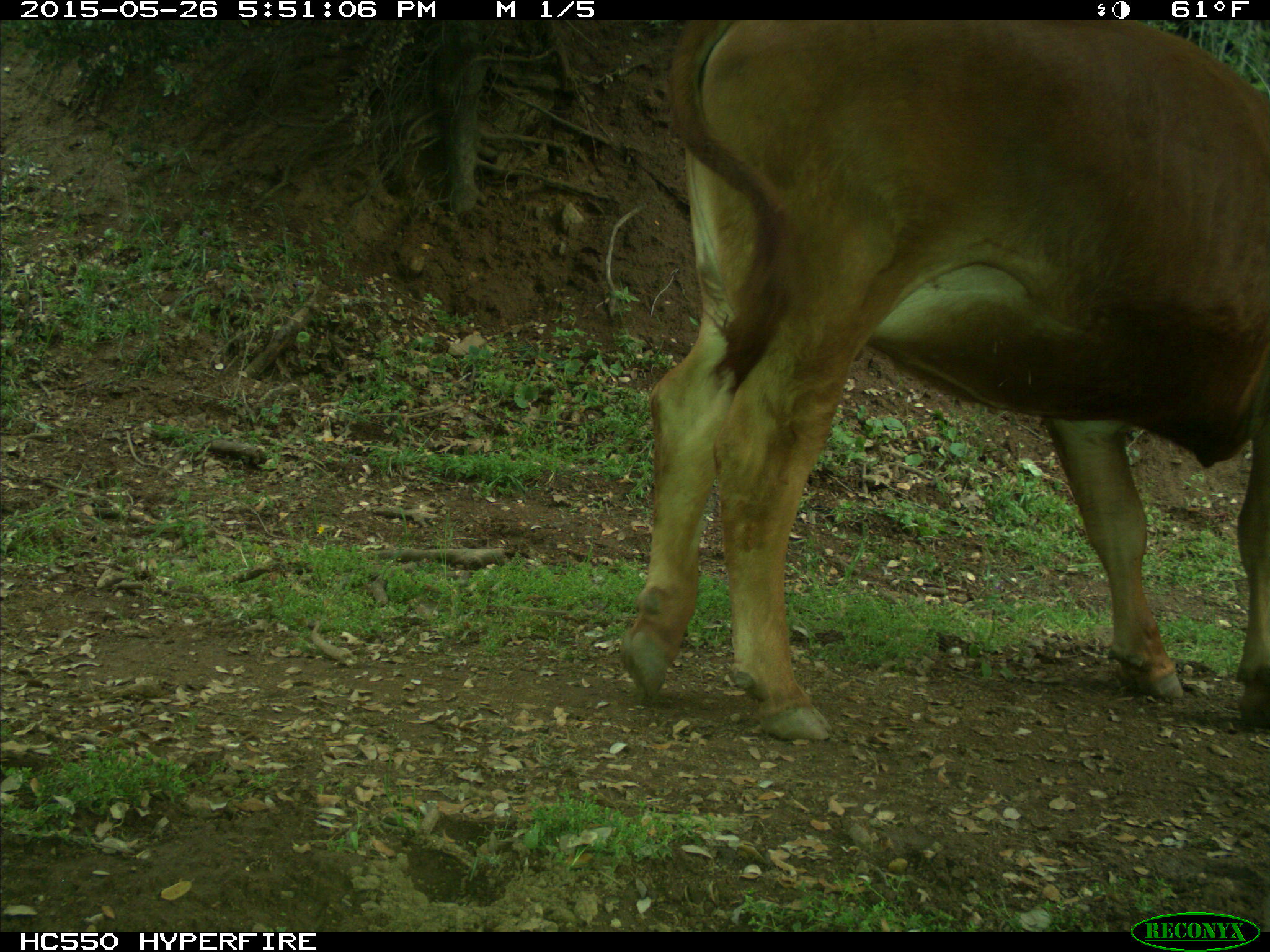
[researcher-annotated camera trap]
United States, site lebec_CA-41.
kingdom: Animalia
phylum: Chordata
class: Mammalia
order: Artiodactyla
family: Bovidae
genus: Bos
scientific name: Bos taurus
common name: domestic cow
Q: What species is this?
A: Bos taurus (domestic cow).